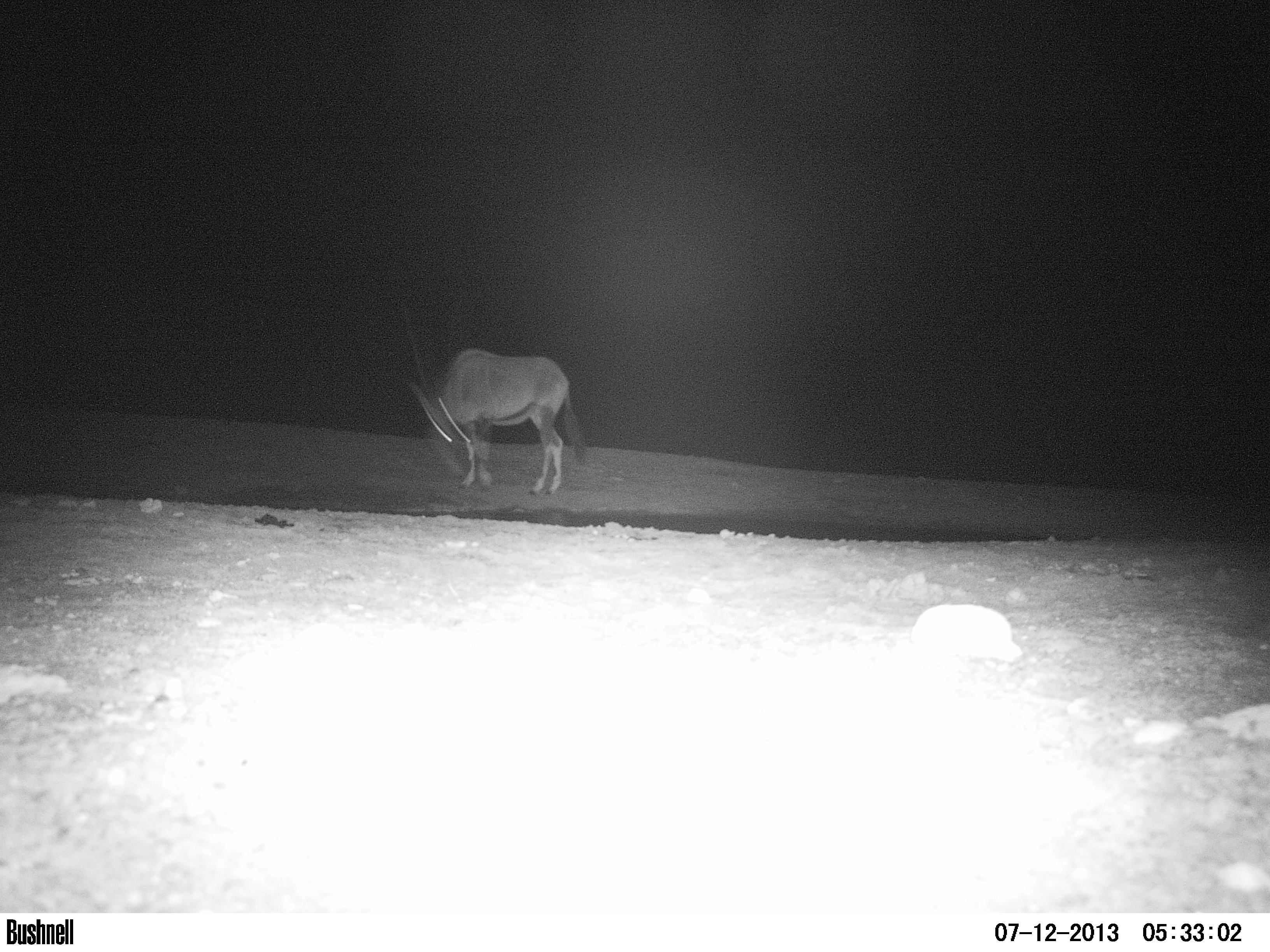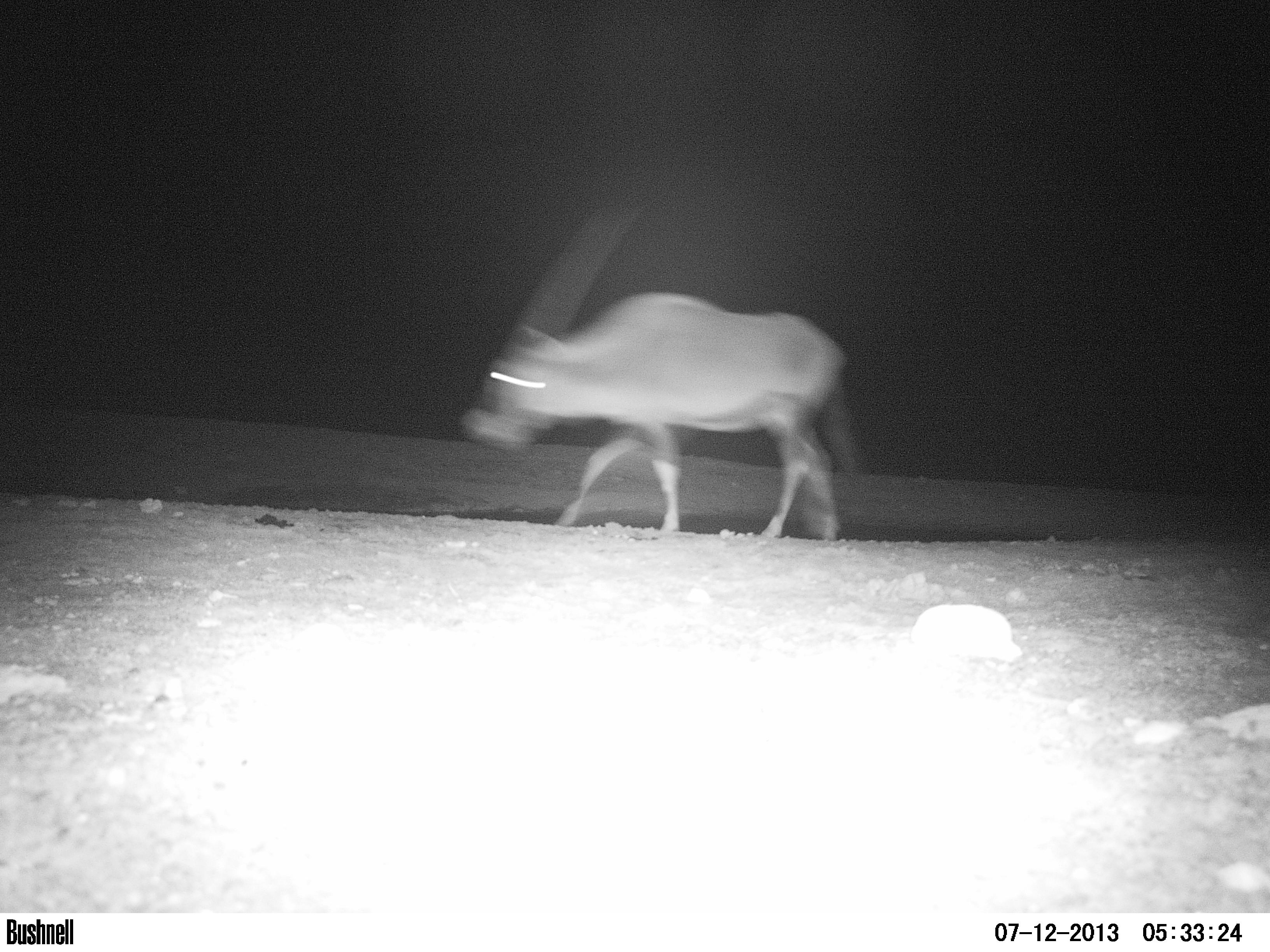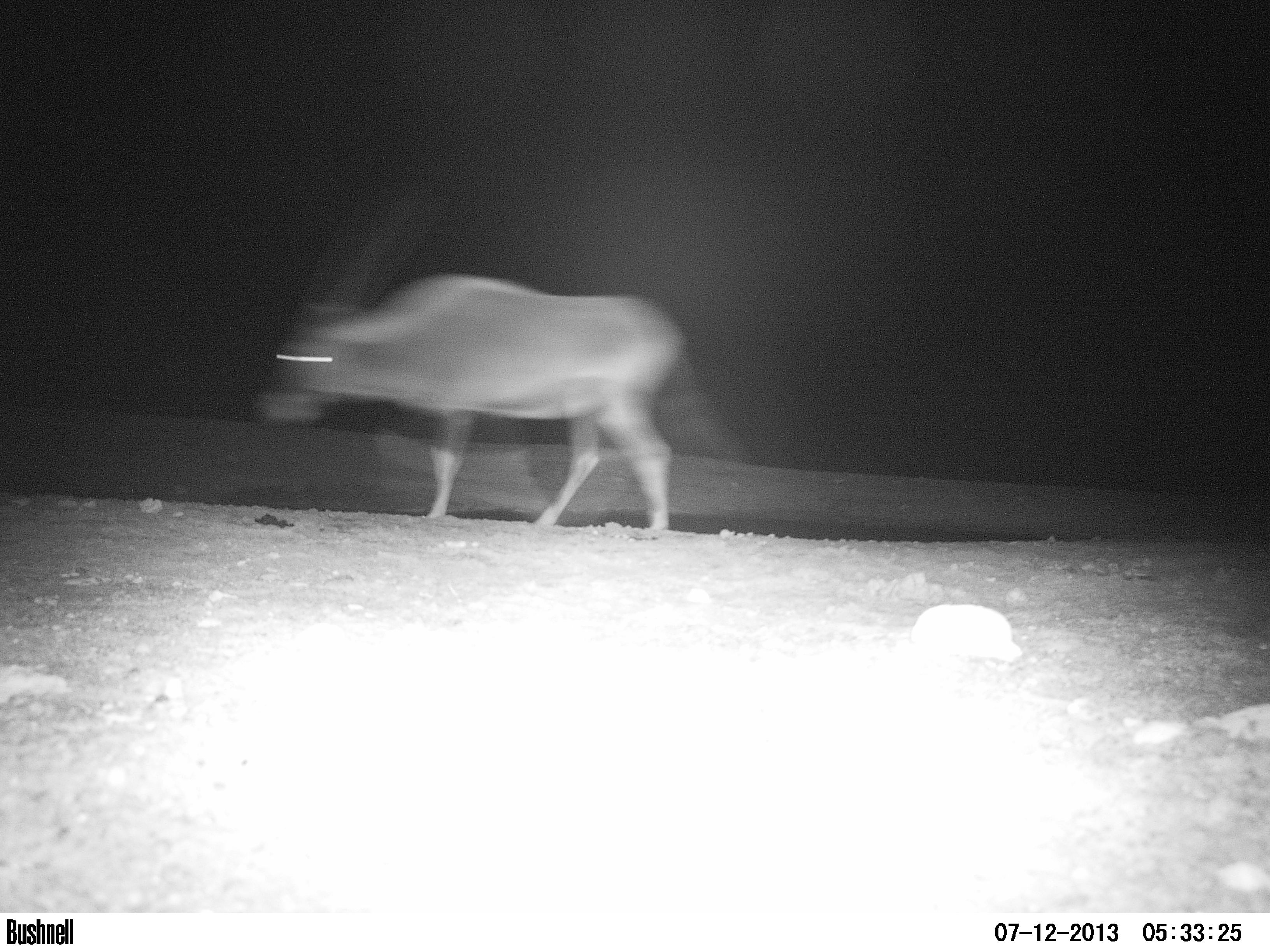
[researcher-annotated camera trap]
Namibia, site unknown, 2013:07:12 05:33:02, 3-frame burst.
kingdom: Animalia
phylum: Chordata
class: Mammalia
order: Artiodactyla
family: Bovidae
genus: Oryx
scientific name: Oryx gazella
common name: gemsbok